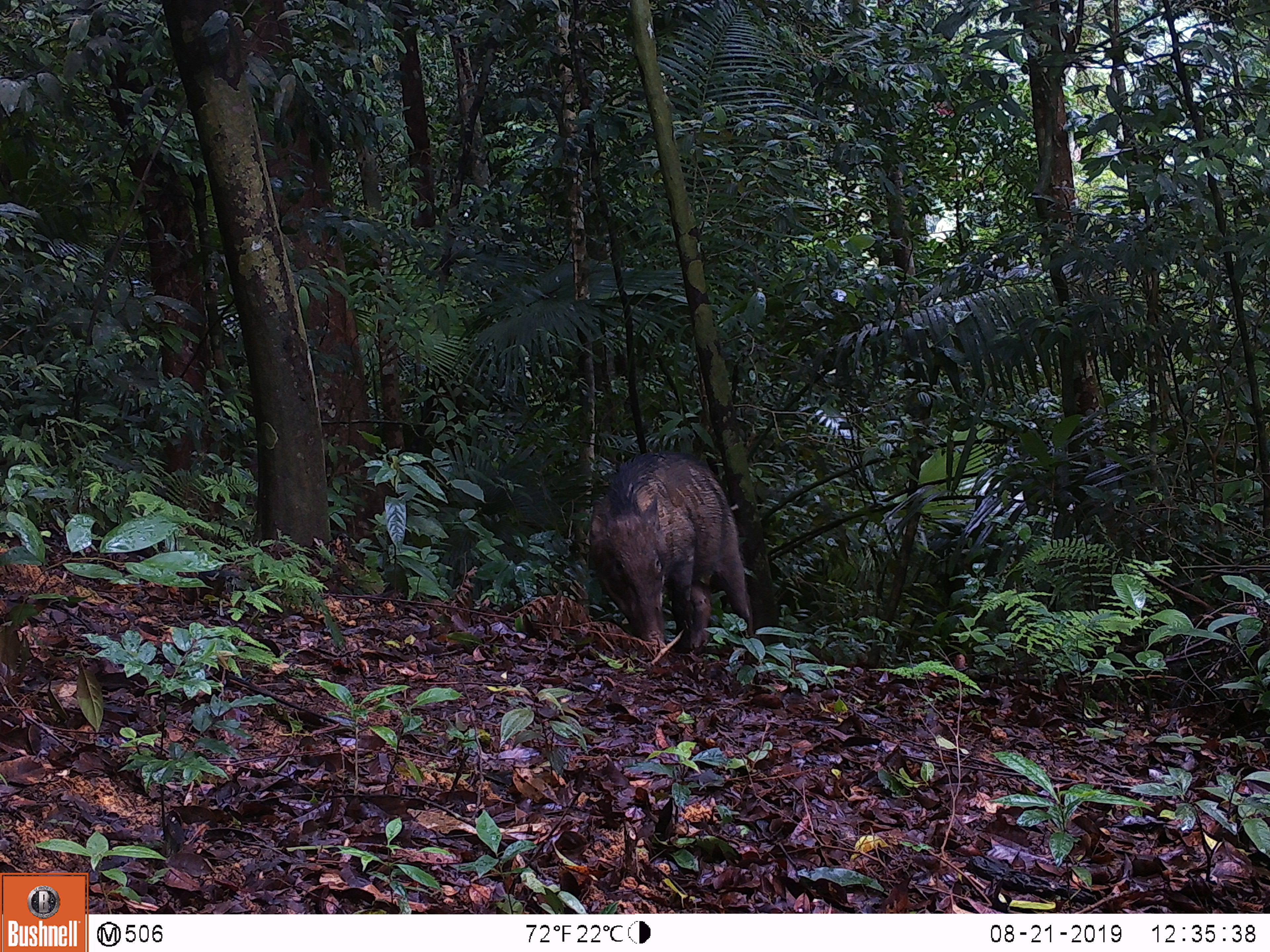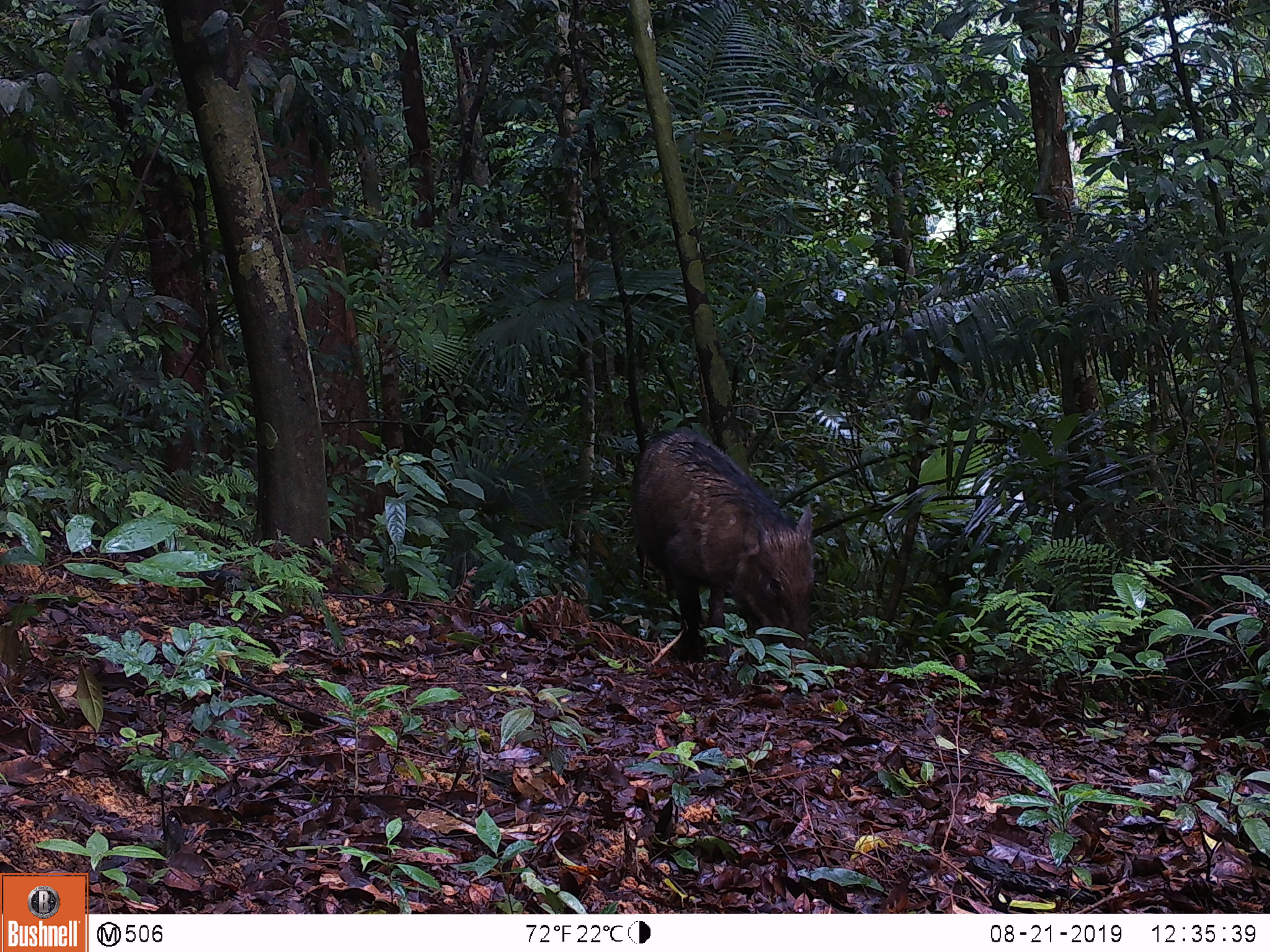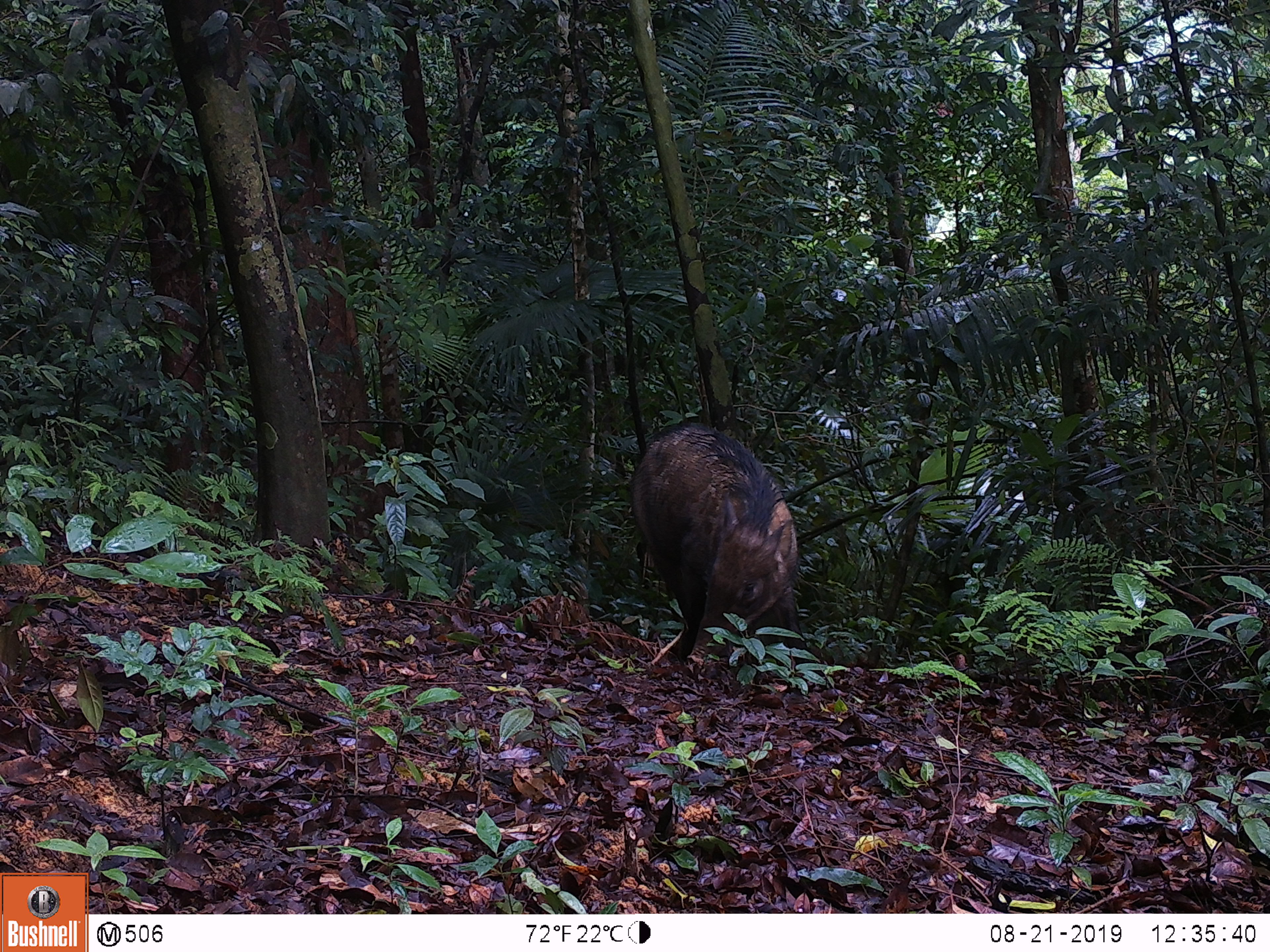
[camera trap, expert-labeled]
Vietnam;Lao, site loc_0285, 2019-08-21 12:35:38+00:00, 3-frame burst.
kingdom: Animalia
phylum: Chordata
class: Mammalia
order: Artiodactyla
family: Suidae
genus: Sus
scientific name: Sus scrofa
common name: eurasian wild pig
Eurasian wild pig (Sus scrofa). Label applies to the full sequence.